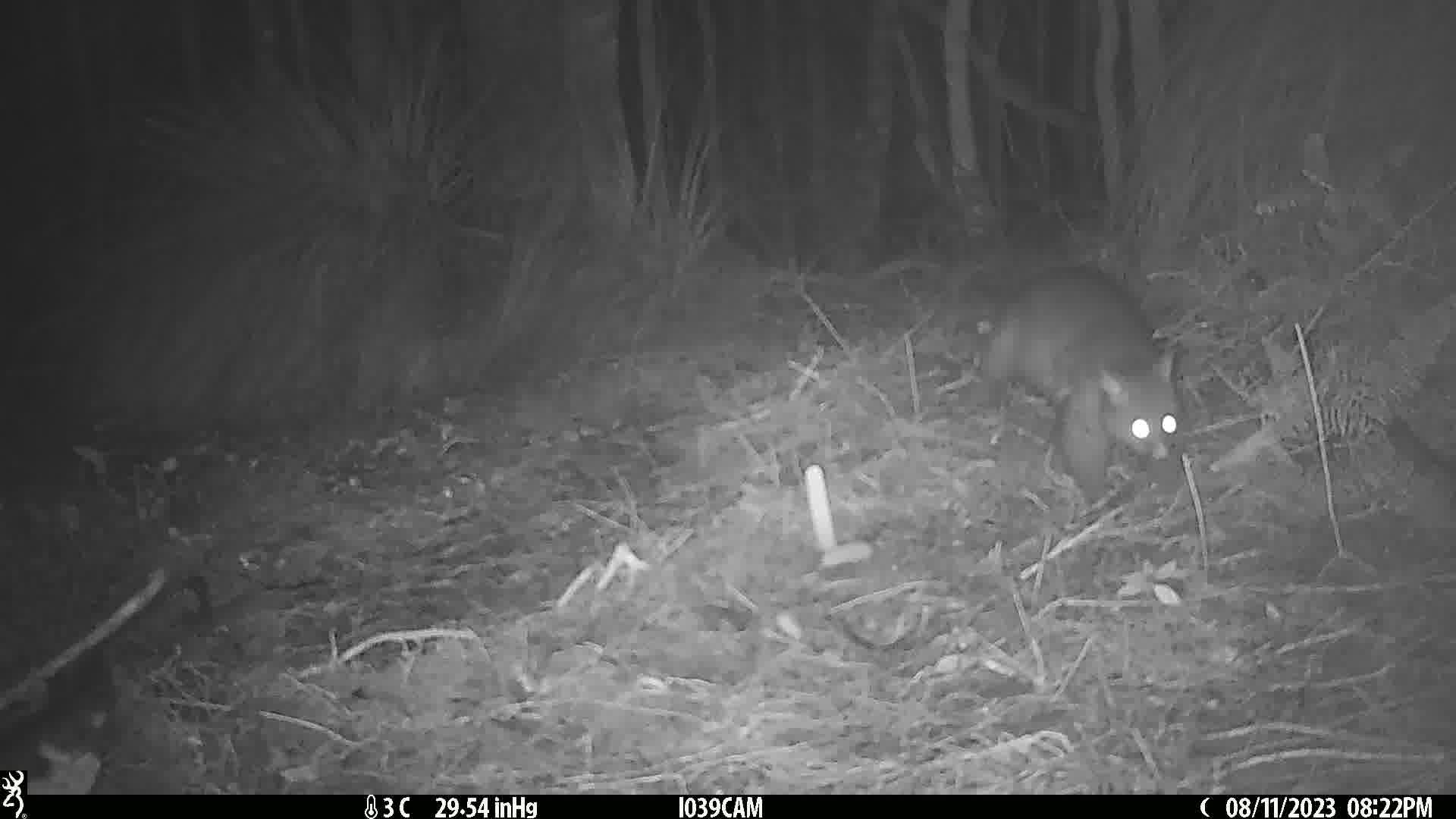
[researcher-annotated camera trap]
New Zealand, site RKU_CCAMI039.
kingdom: Animalia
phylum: Chordata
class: Mammalia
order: Diprotodontia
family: Phalangeridae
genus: Trichosurus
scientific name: Trichosurus vulpecula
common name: common brushtail possum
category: possum